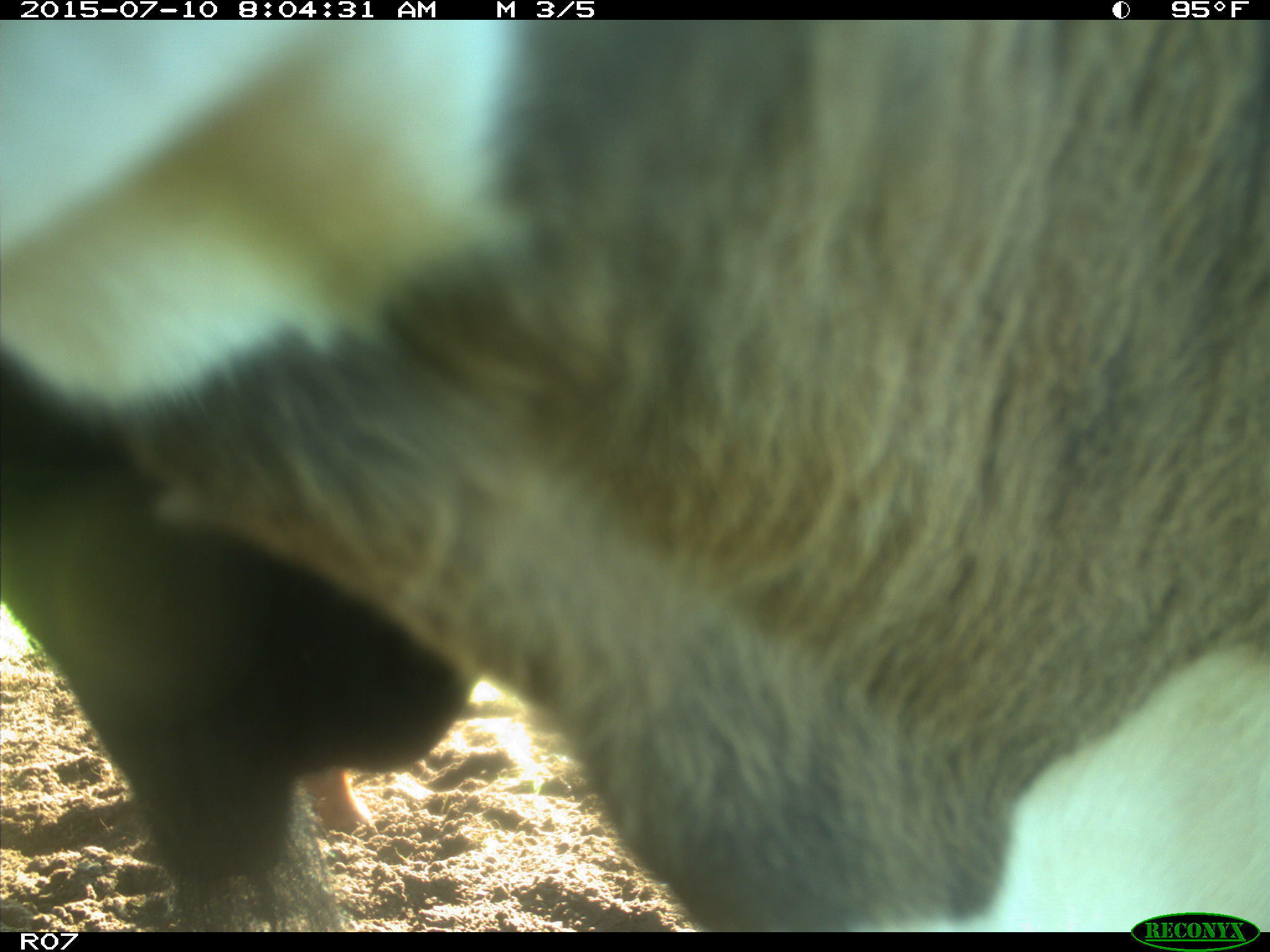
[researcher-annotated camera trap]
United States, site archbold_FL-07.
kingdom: Animalia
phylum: Chordata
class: Mammalia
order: Artiodactyla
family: Bovidae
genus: Bos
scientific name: Bos taurus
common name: domestic cow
Bos taurus (domestic cow).